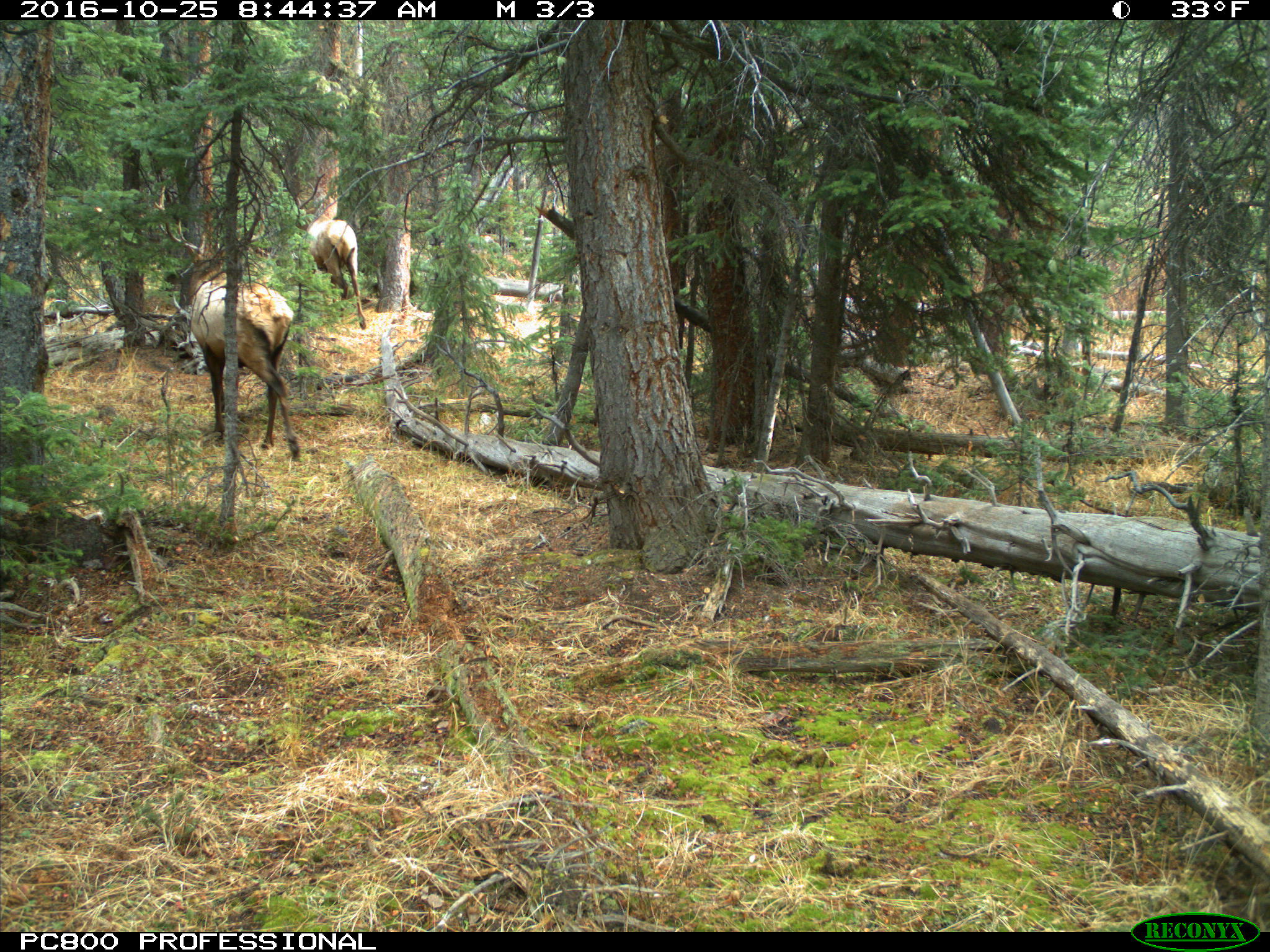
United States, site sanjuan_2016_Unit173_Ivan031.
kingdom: Animalia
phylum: Chordata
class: Mammalia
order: Artiodactyla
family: Cervidae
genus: Cervus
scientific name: Cervus elaphus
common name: red deer